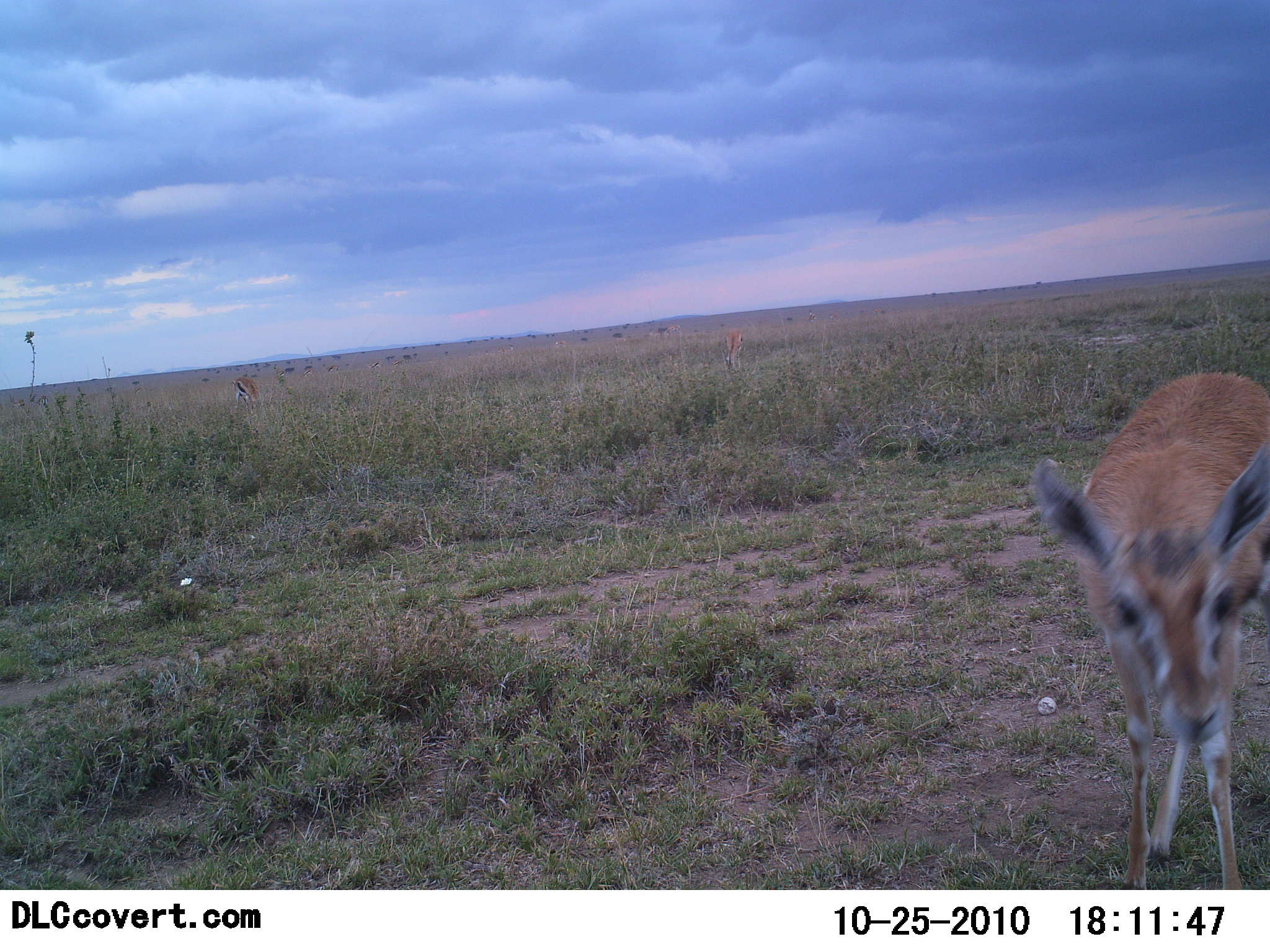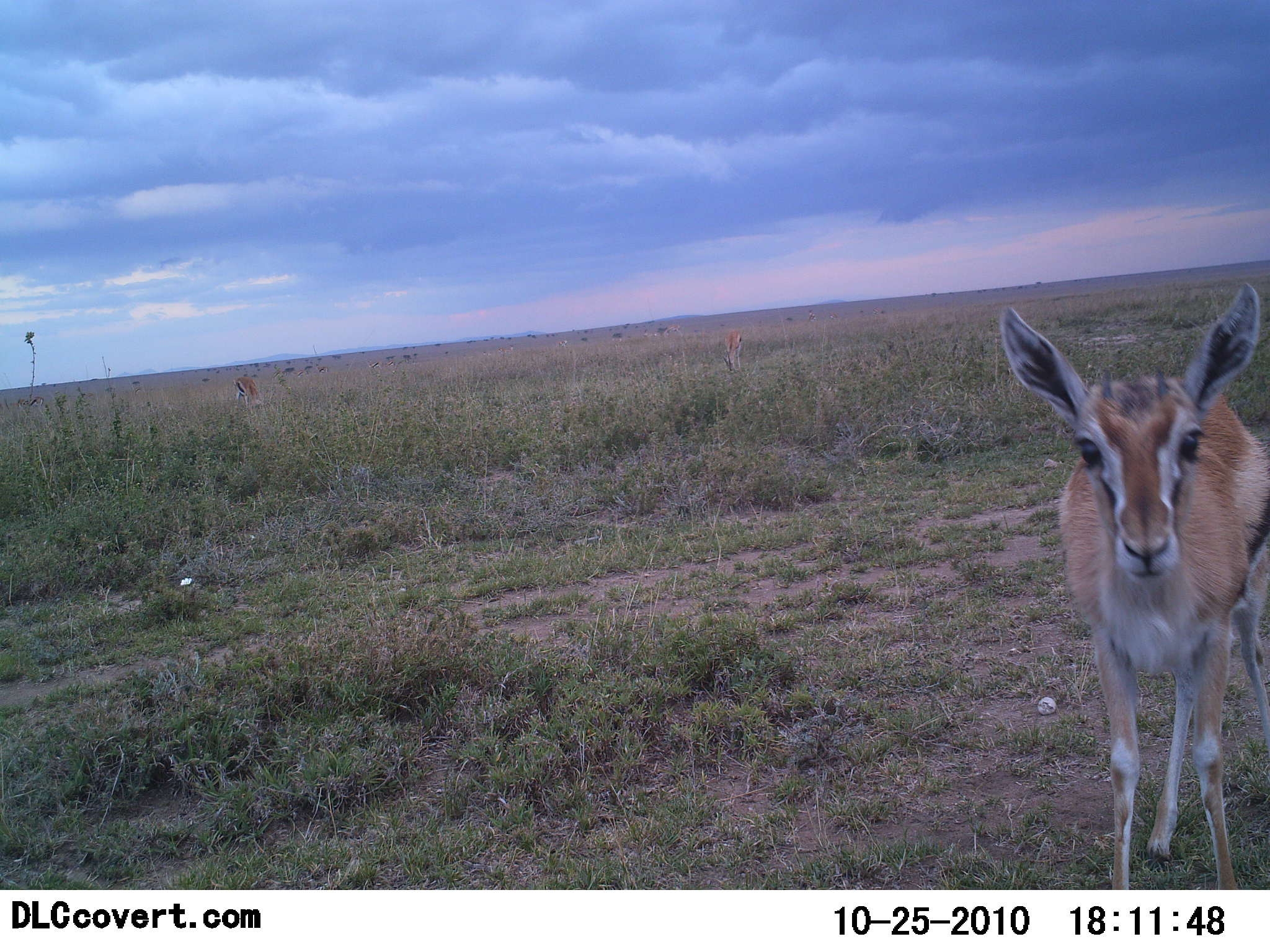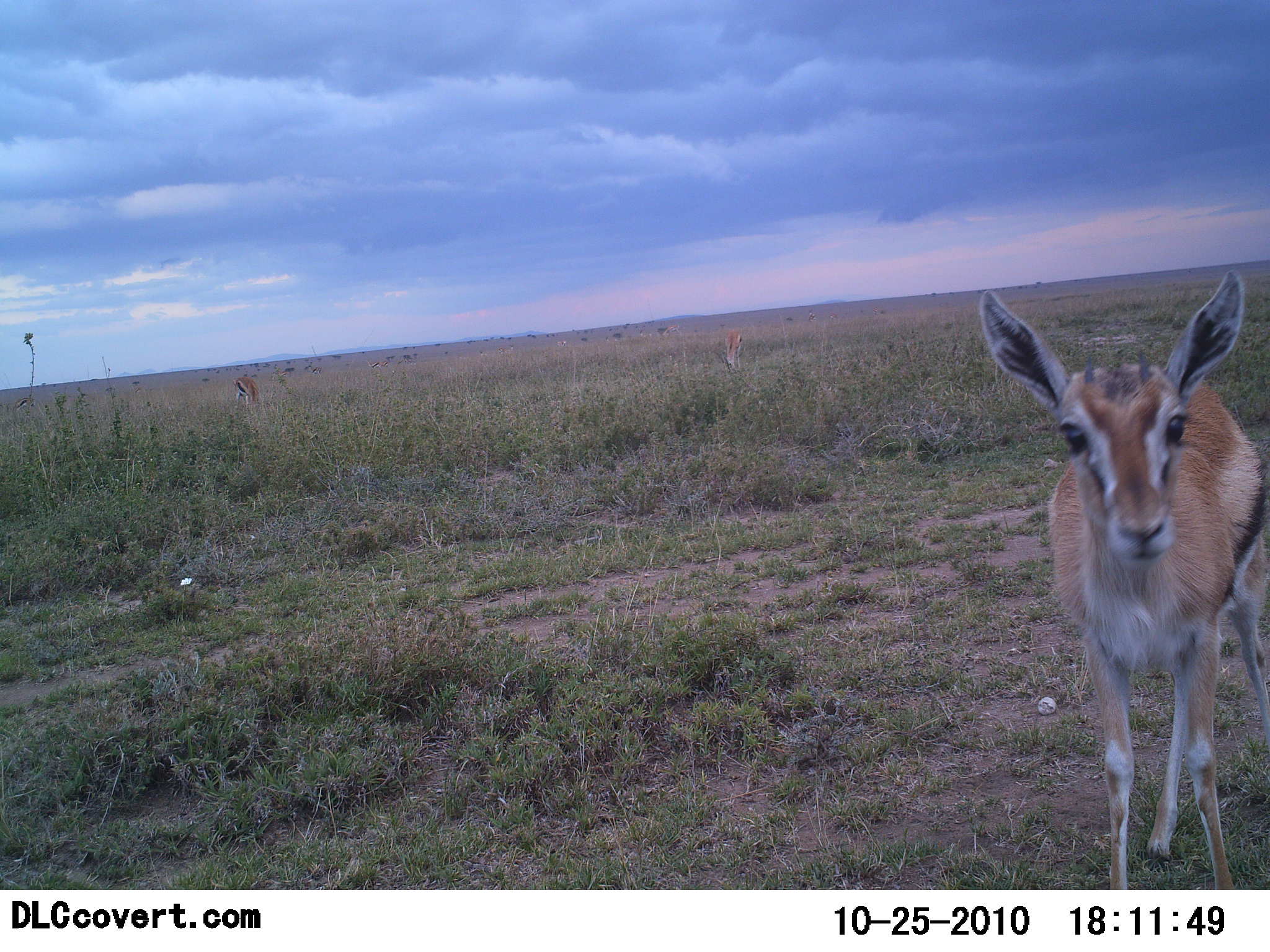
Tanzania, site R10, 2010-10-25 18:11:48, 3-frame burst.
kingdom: Animalia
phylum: Chordata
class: Mammalia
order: Artiodactyla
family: Bovidae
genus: Eudorcas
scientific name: Eudorcas thomsonii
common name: thomson's gazelle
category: gazellethomsons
Gazellethomsons (thomson's gazelle) (Eudorcas thomsonii), count 1. Behavior (volunteer vote fractions): standing 90%, resting 0%, moving 10%, interacting 5%. Young present (vote fraction): 10%. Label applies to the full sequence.